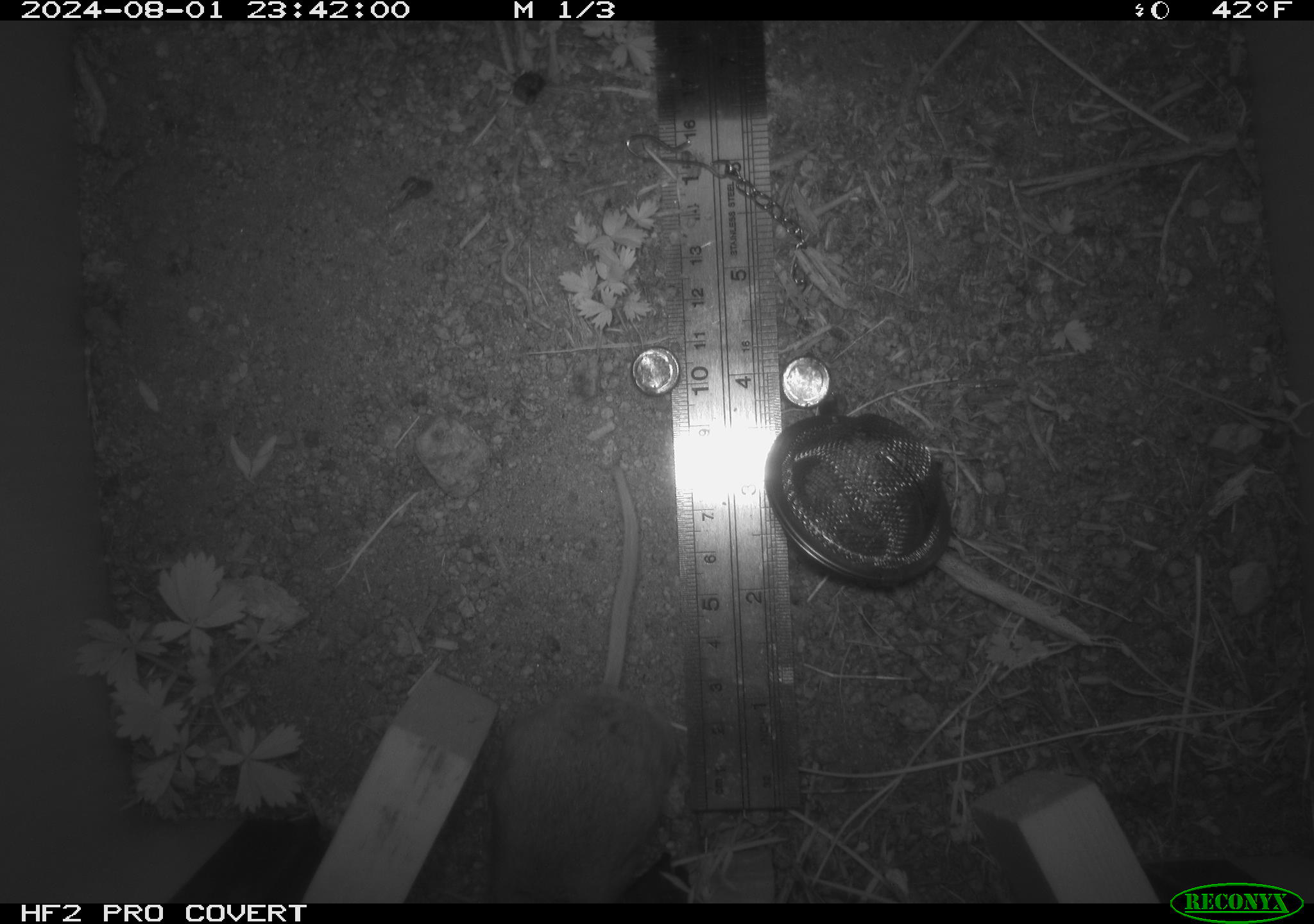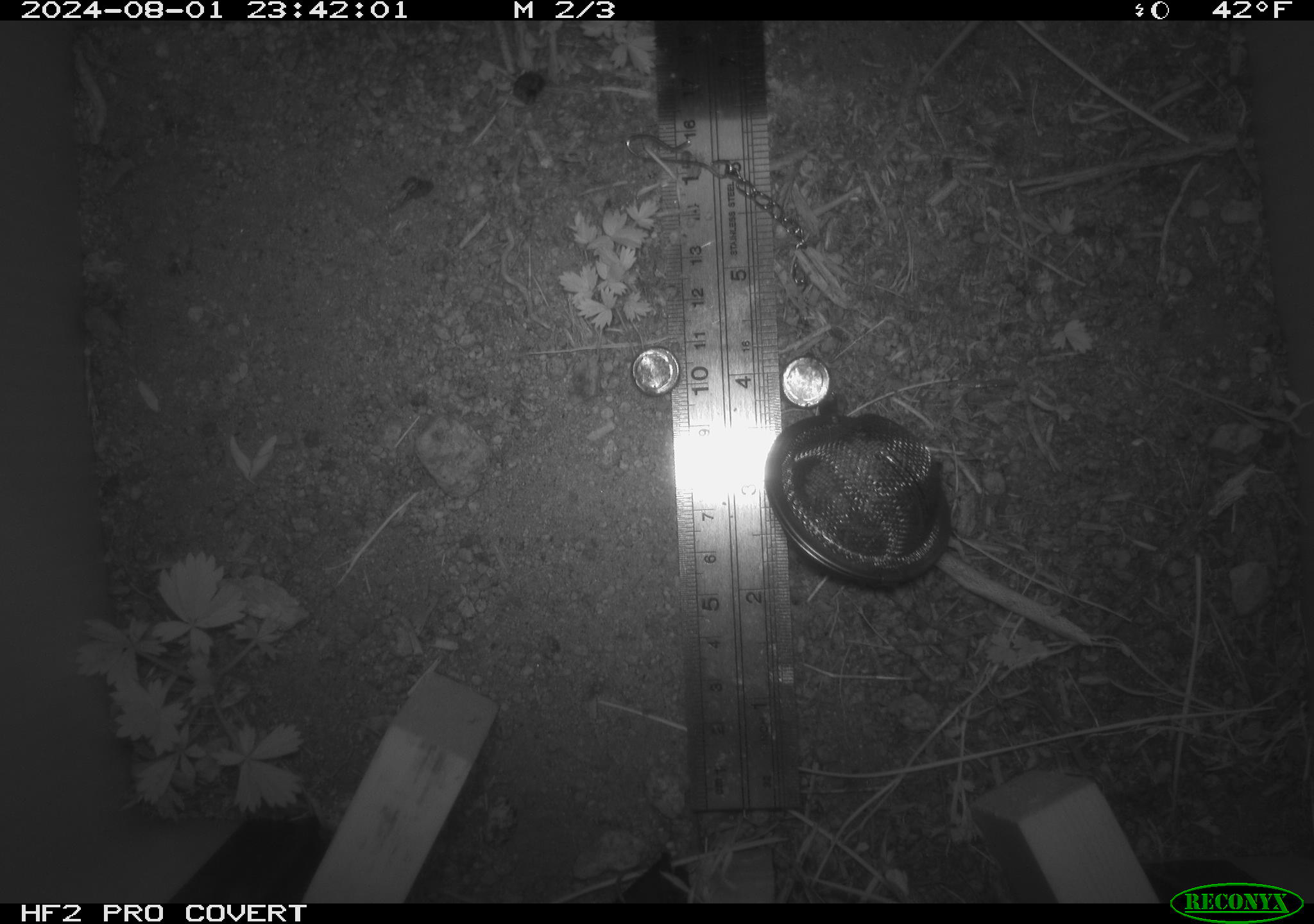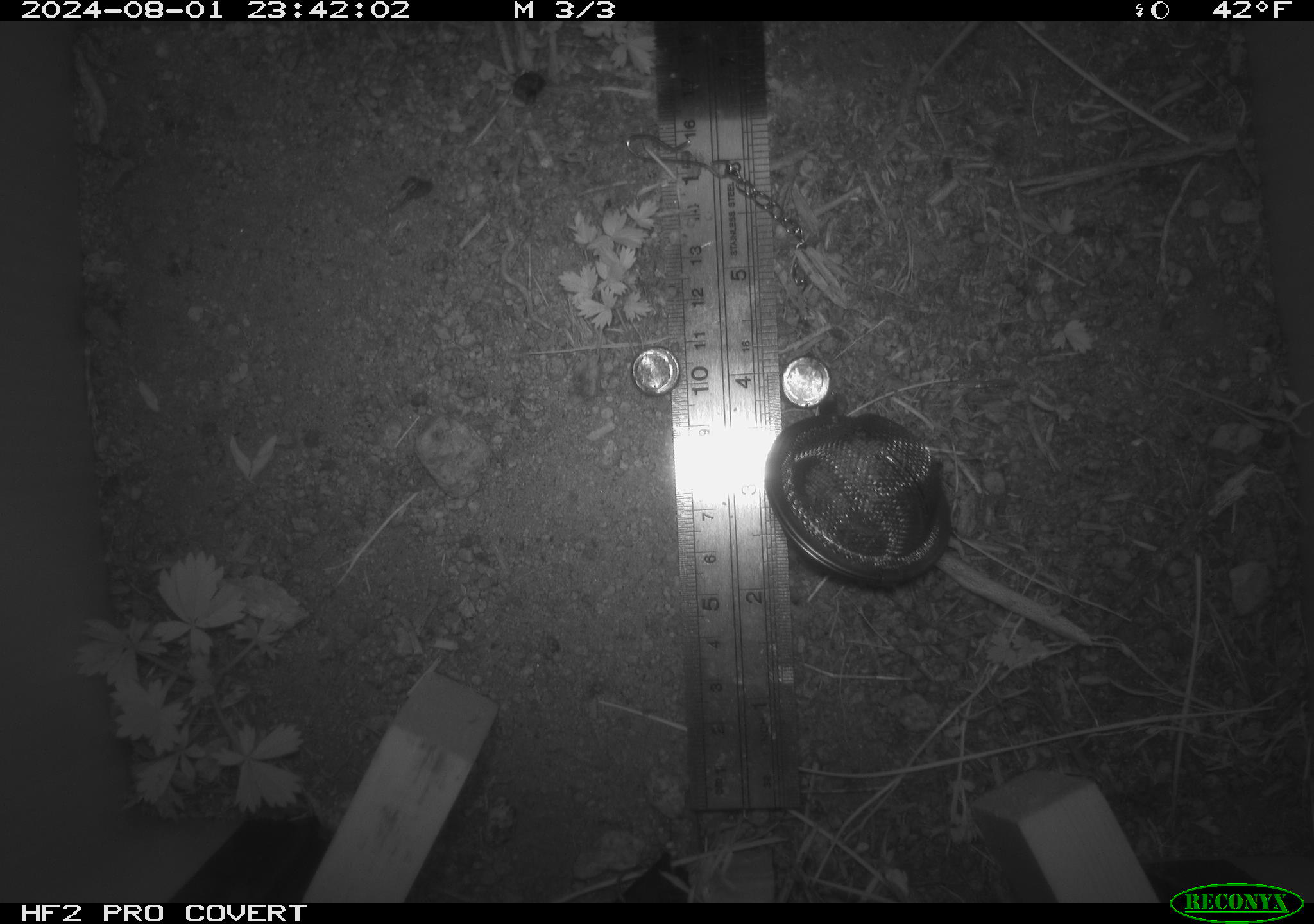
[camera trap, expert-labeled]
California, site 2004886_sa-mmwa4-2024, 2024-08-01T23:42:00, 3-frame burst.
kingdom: Animalia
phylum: Chordata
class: Mammalia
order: Rodentia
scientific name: Rodentia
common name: mouse species